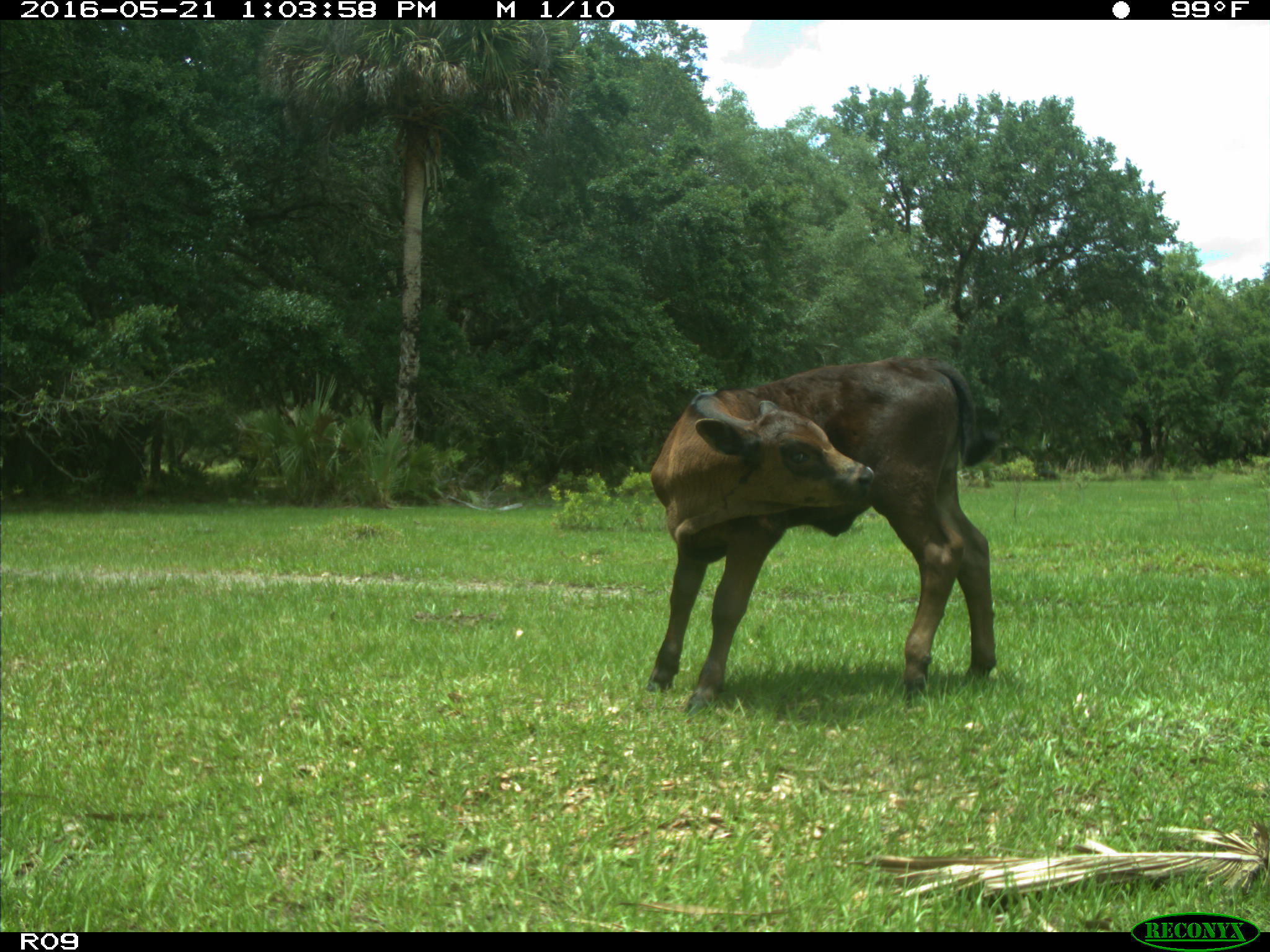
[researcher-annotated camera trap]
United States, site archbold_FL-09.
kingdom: Animalia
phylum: Chordata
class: Mammalia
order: Artiodactyla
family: Bovidae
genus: Bos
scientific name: Bos taurus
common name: domestic cow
Bos taurus (domestic cow).